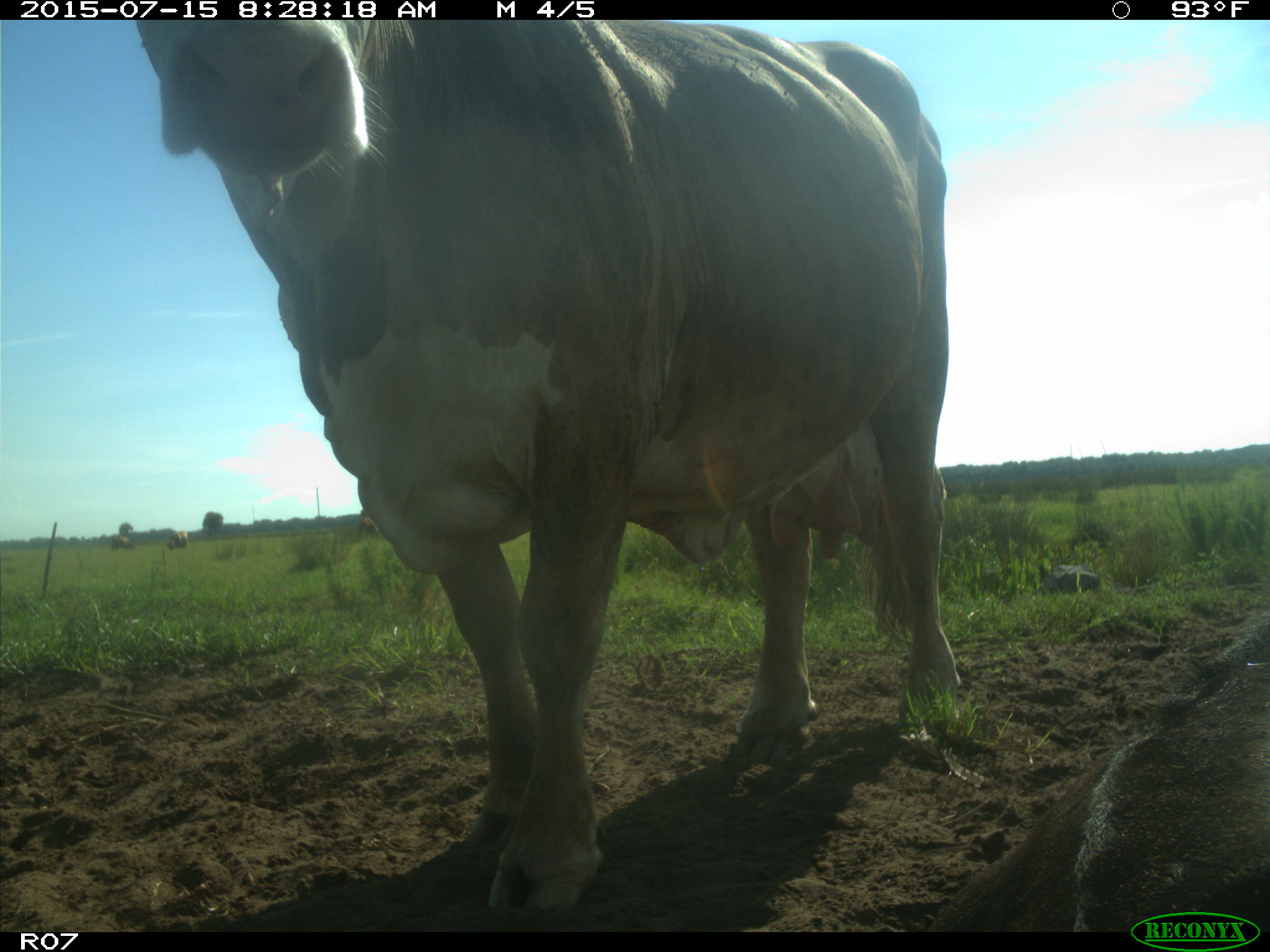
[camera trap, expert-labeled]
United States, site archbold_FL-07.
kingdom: Animalia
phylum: Chordata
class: Mammalia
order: Artiodactyla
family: Bovidae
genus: Bos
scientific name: Bos taurus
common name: domestic cow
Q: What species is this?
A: Bos taurus (domestic cow).